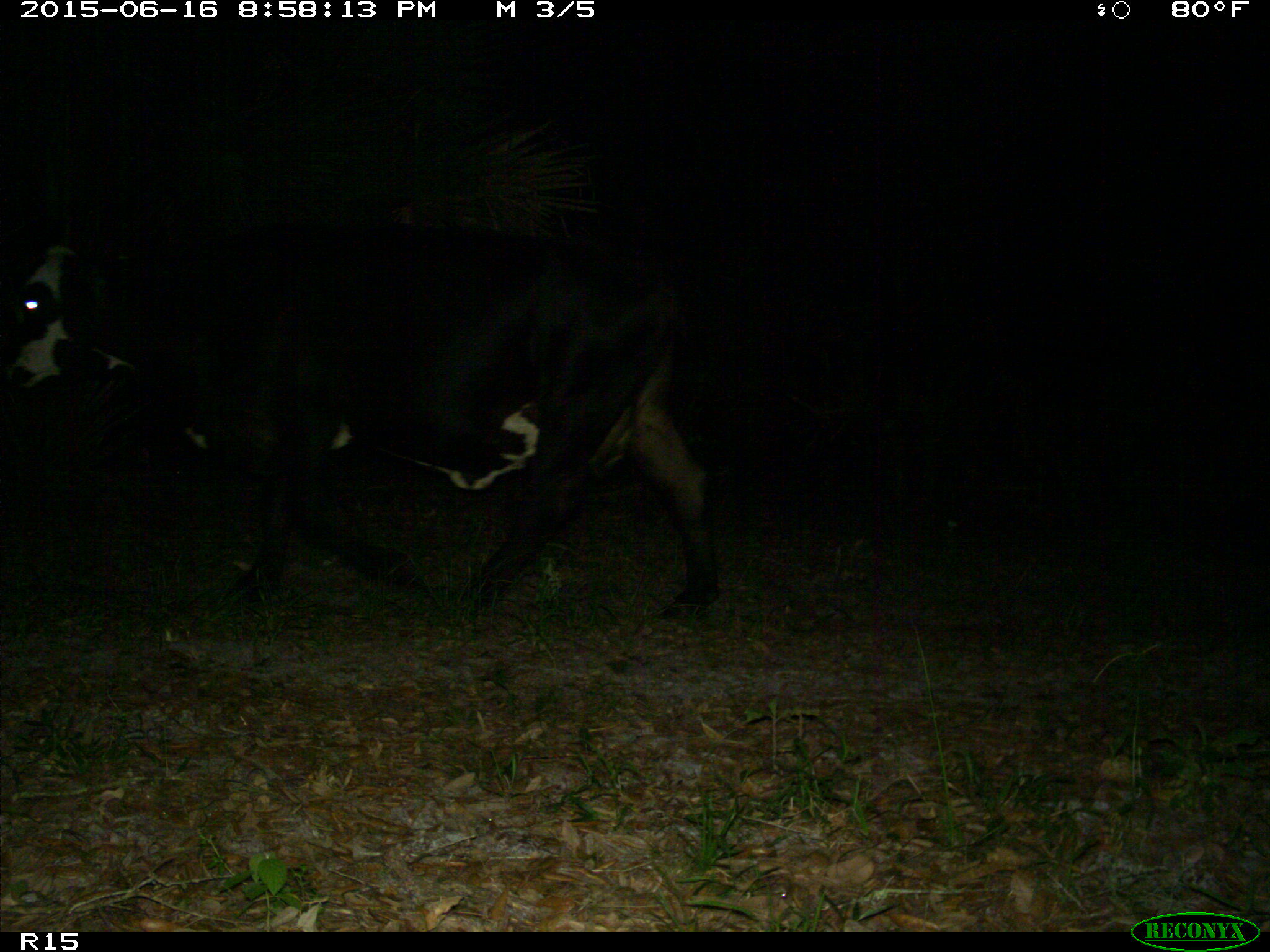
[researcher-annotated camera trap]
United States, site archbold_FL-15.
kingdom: Animalia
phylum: Chordata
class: Mammalia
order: Artiodactyla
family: Bovidae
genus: Bos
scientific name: Bos taurus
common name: domestic cow